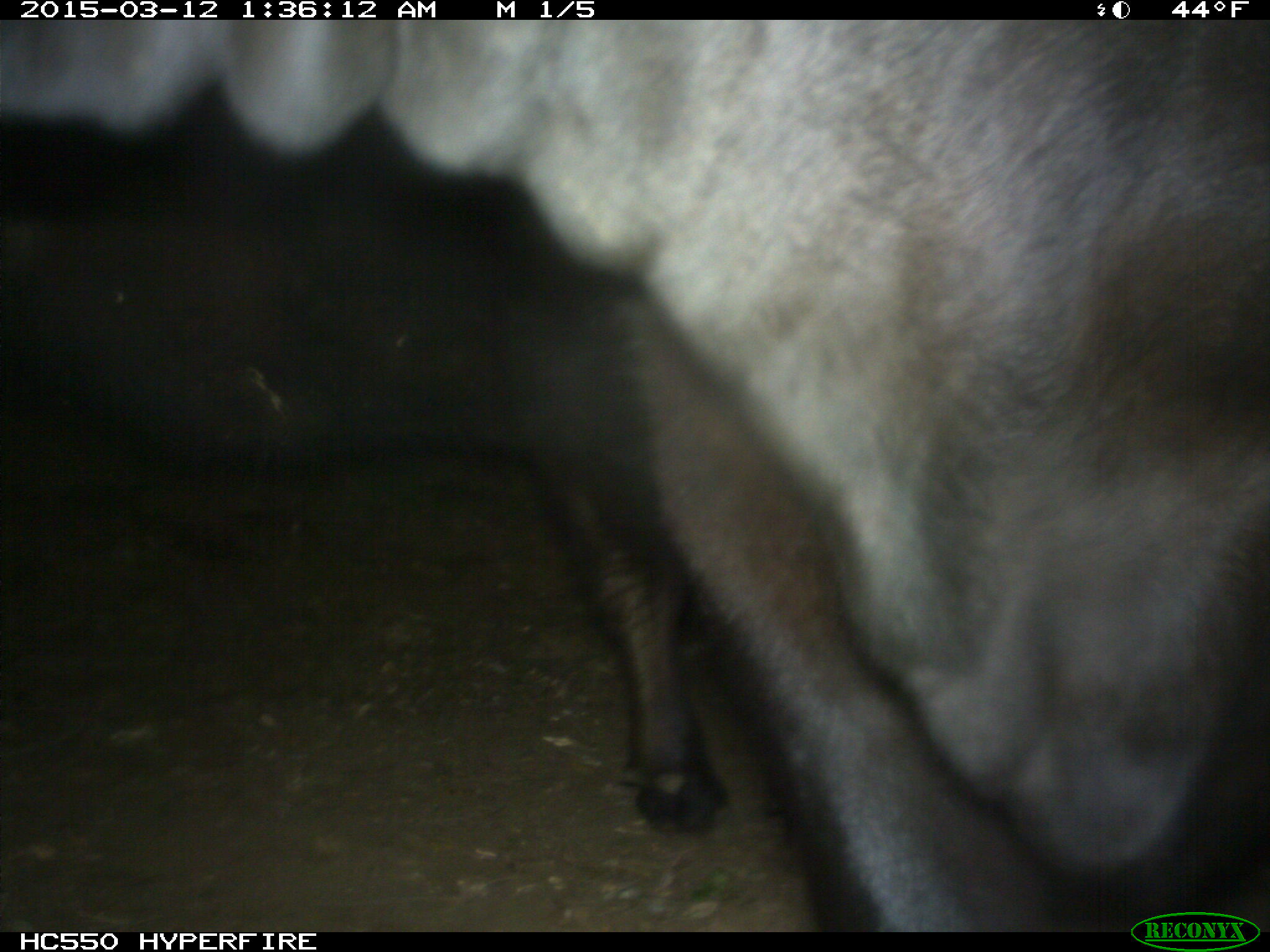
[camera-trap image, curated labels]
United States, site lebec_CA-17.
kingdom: Animalia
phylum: Chordata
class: Mammalia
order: Artiodactyla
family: Bovidae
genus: Bos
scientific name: Bos taurus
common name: domestic cow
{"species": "Bos taurus (domestic cow)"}